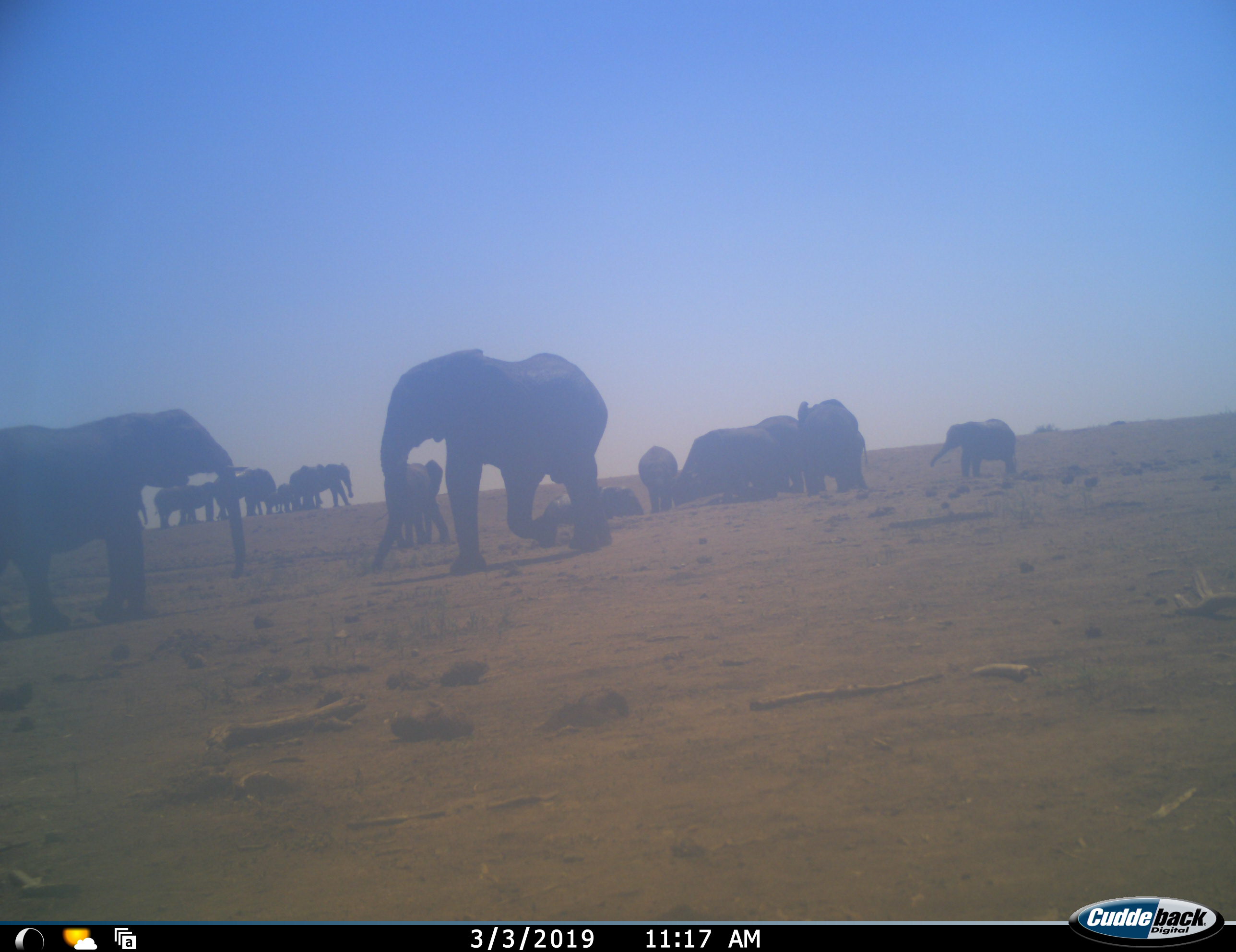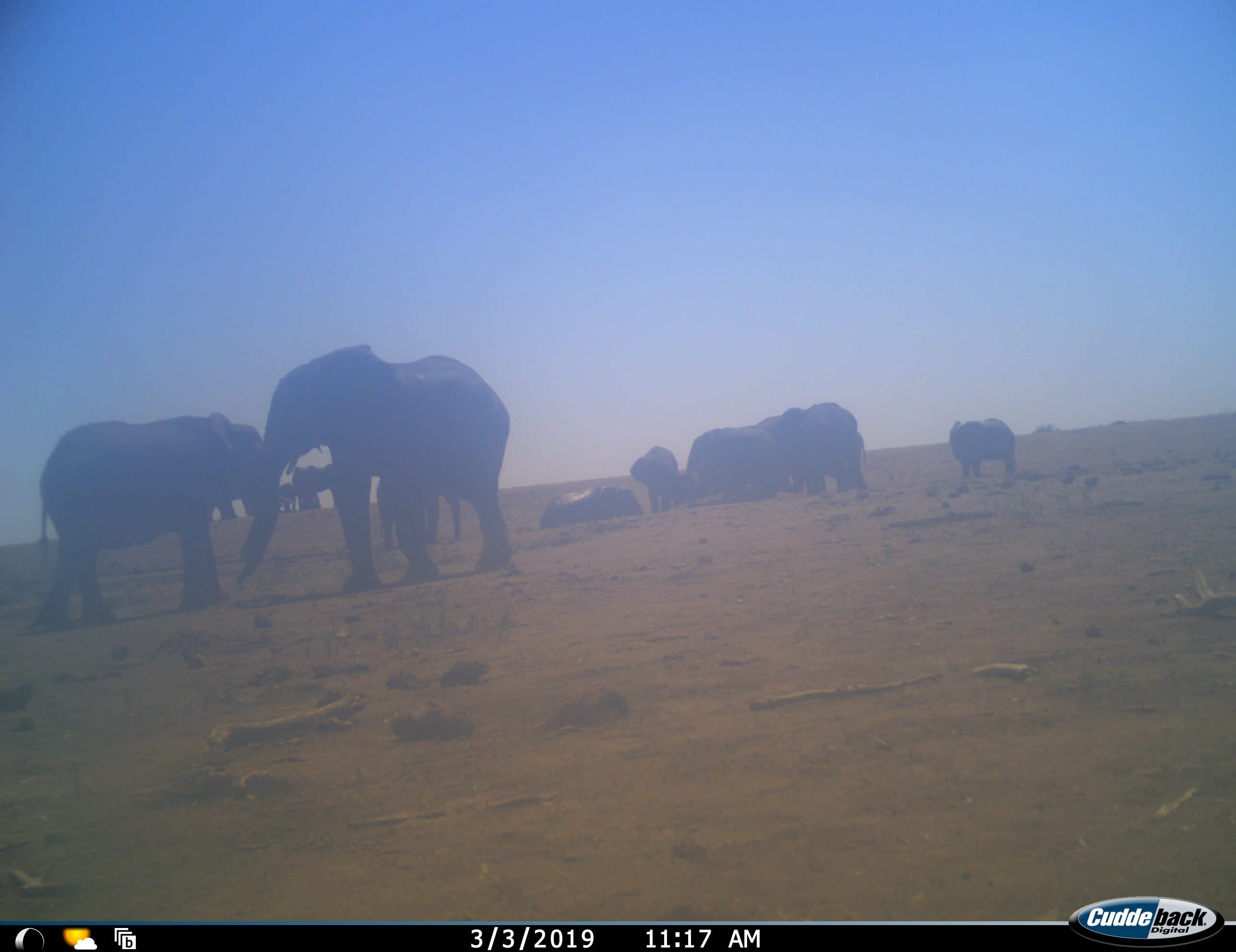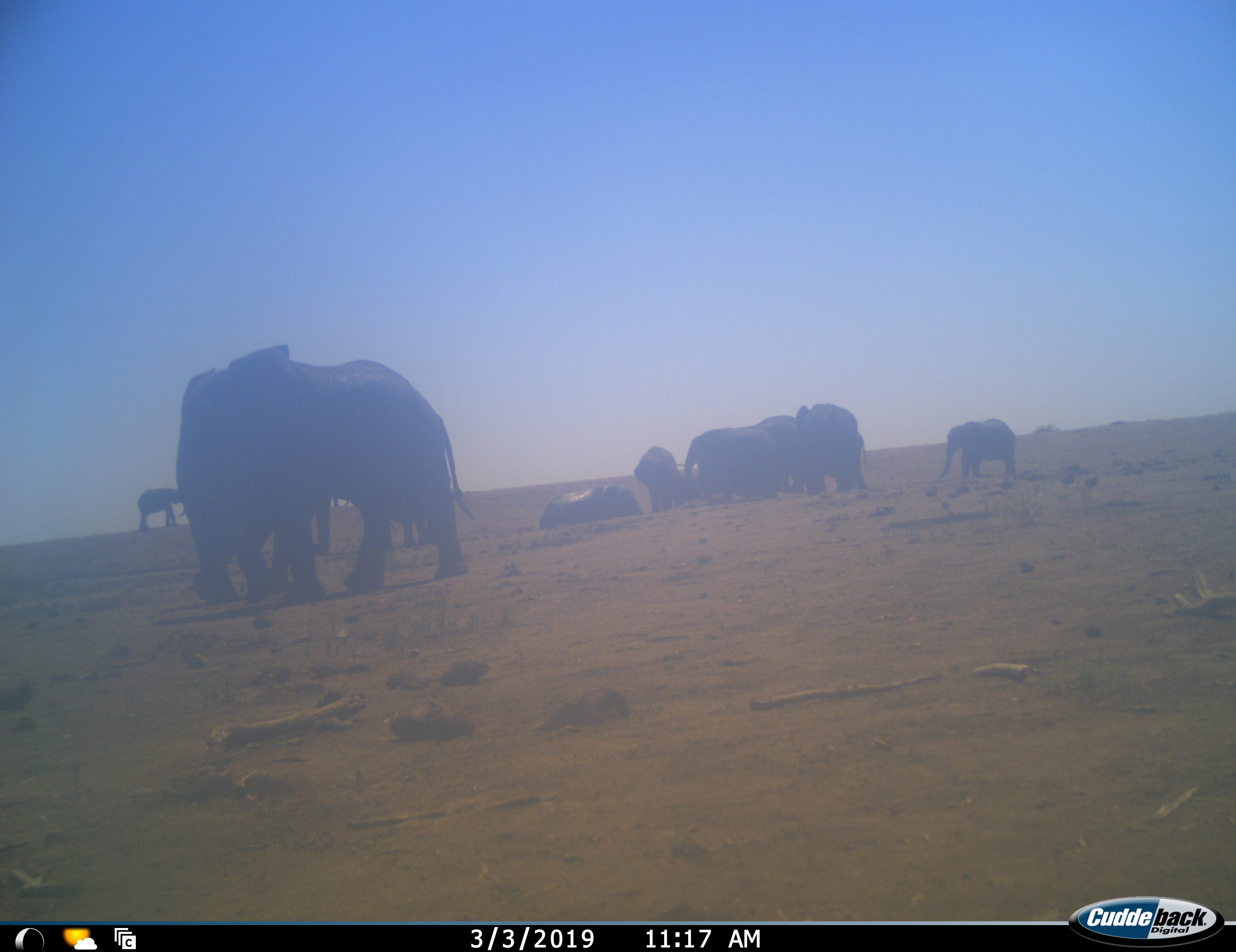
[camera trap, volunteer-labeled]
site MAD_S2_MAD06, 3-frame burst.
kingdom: Animalia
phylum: Chordata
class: Mammalia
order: Proboscidea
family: Elephantidae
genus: Loxodonta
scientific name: Loxodonta africana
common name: african bush elephant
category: elephant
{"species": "elephant (african bush elephant) (Loxodonta africana)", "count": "11-50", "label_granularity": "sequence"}